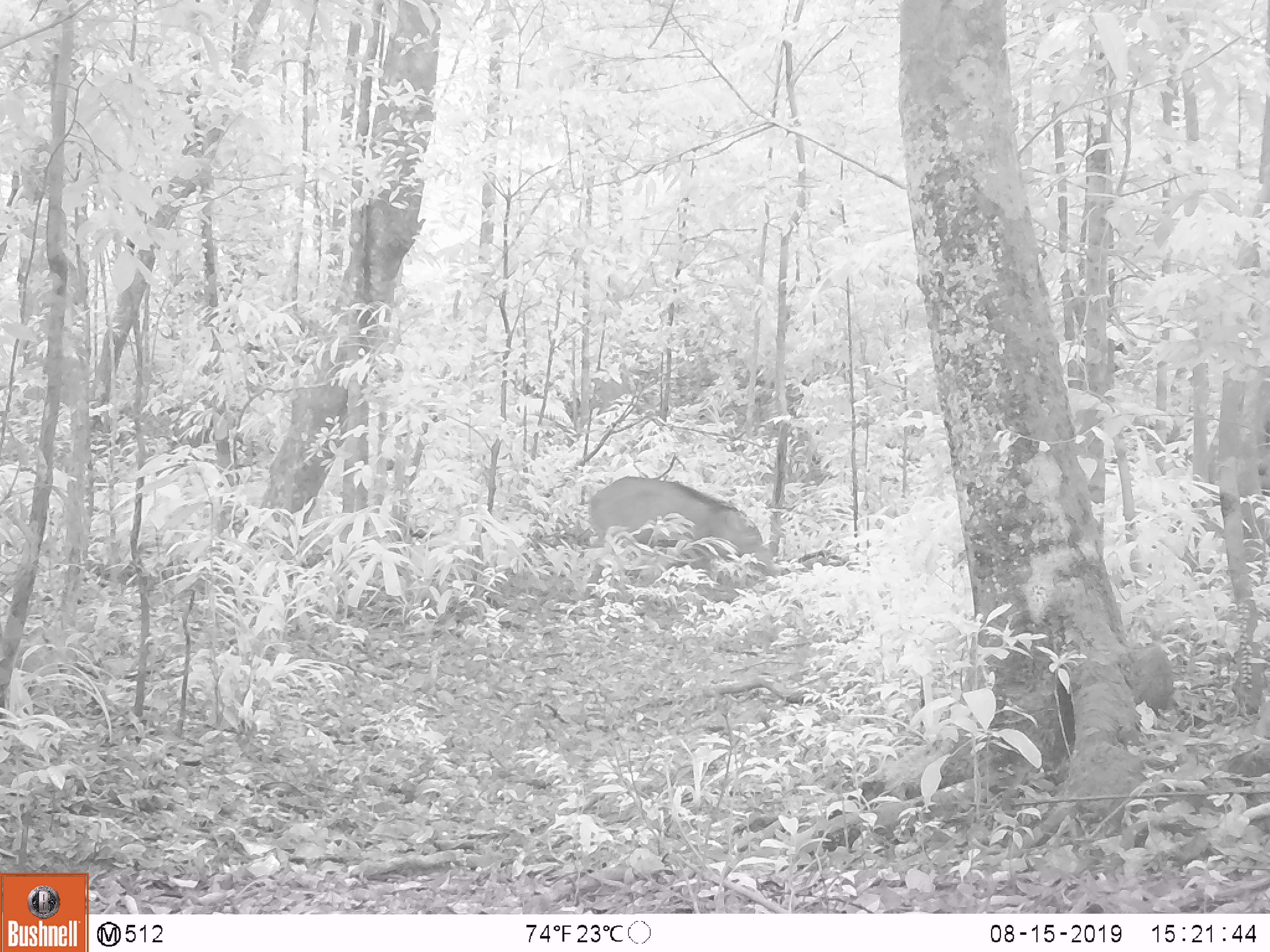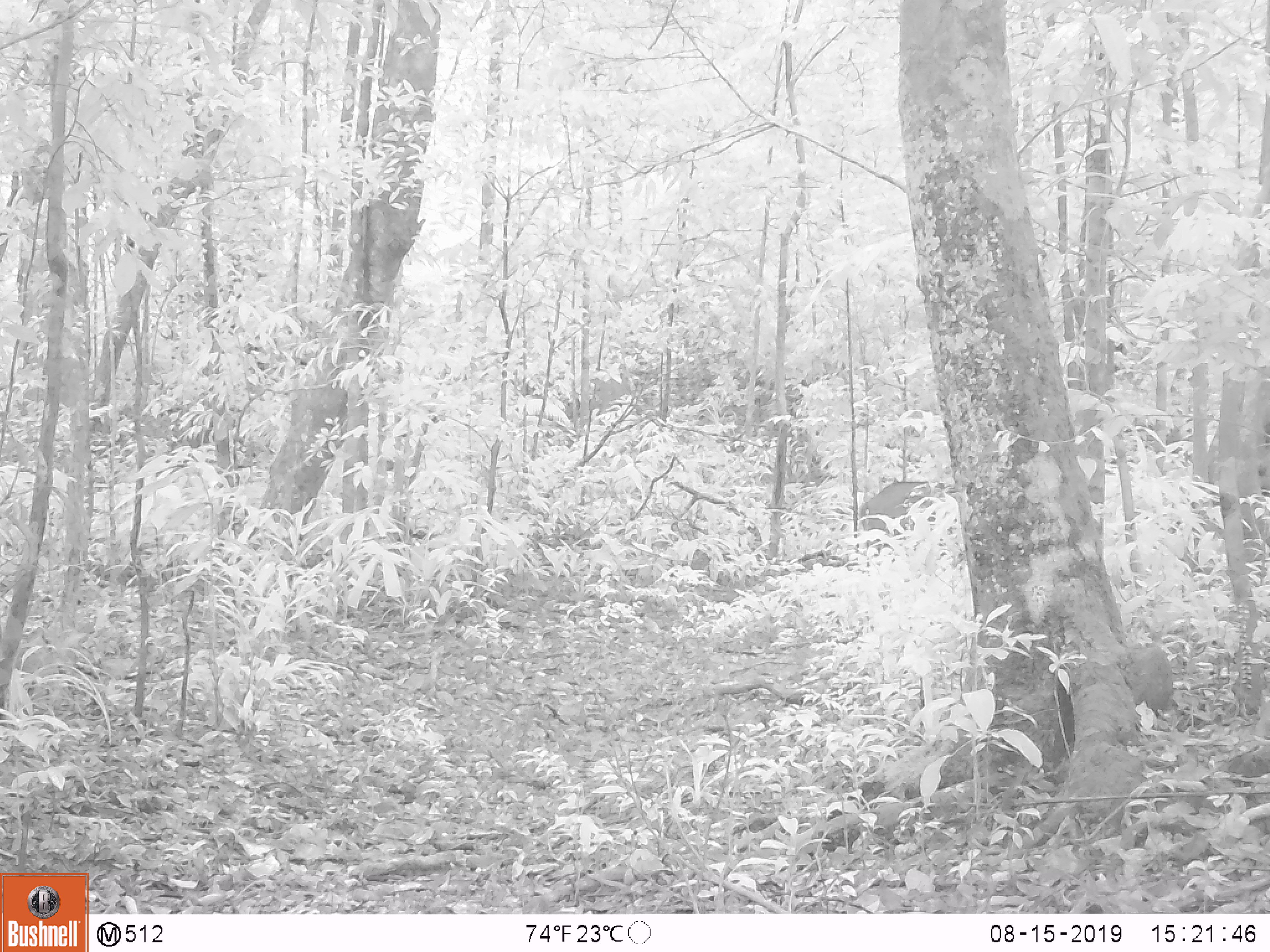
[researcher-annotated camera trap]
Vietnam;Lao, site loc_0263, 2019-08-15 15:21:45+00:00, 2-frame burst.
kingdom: Animalia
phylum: Chordata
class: Mammalia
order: Artiodactyla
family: Suidae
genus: Sus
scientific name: Sus scrofa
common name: eurasian wild pig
Eurasian wild pig (Sus scrofa). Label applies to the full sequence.